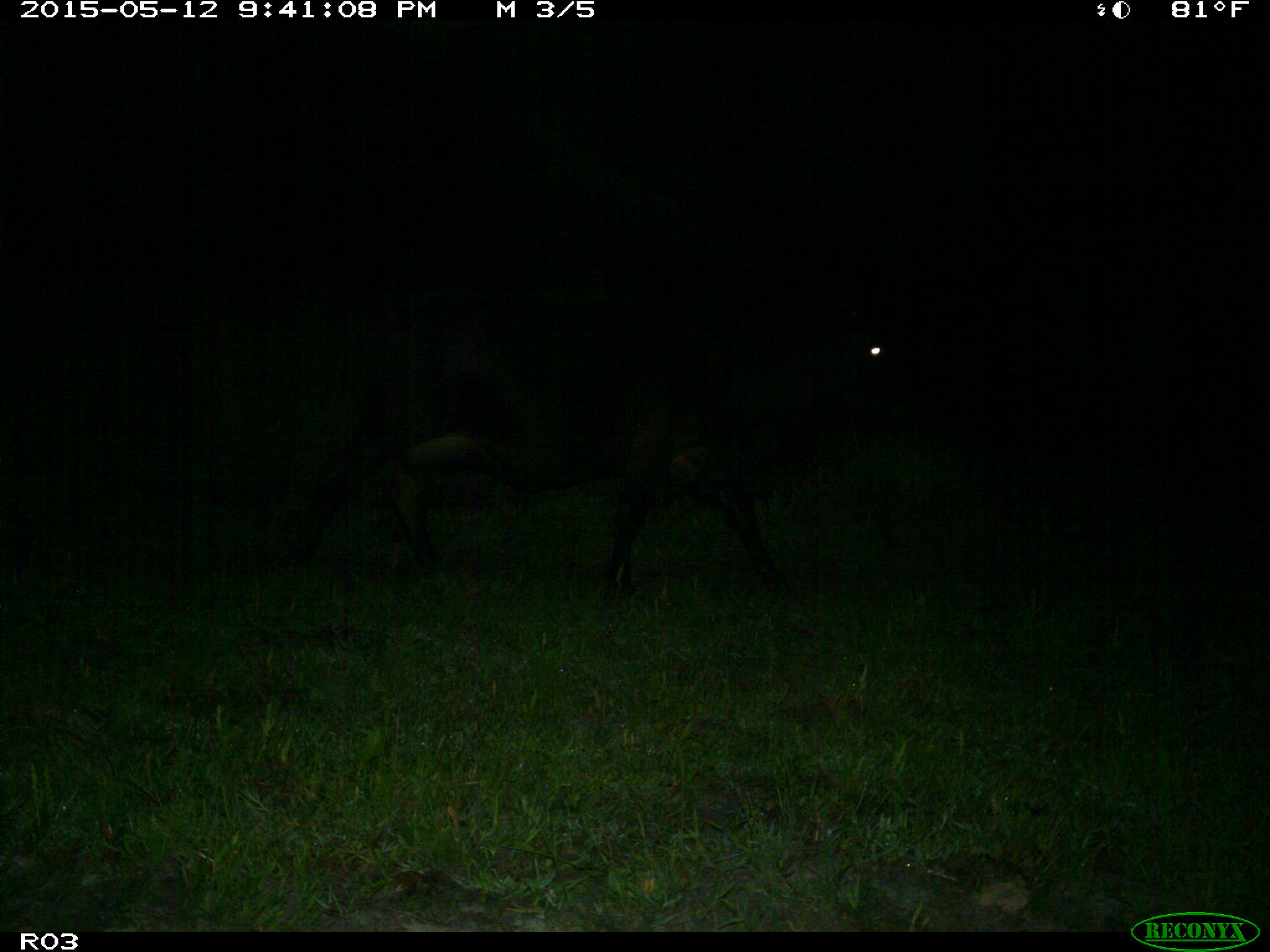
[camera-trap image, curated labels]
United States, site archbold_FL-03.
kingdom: Animalia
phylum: Chordata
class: Mammalia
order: Artiodactyla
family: Bovidae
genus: Bos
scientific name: Bos taurus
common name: domestic cow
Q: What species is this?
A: Bos taurus (domestic cow).